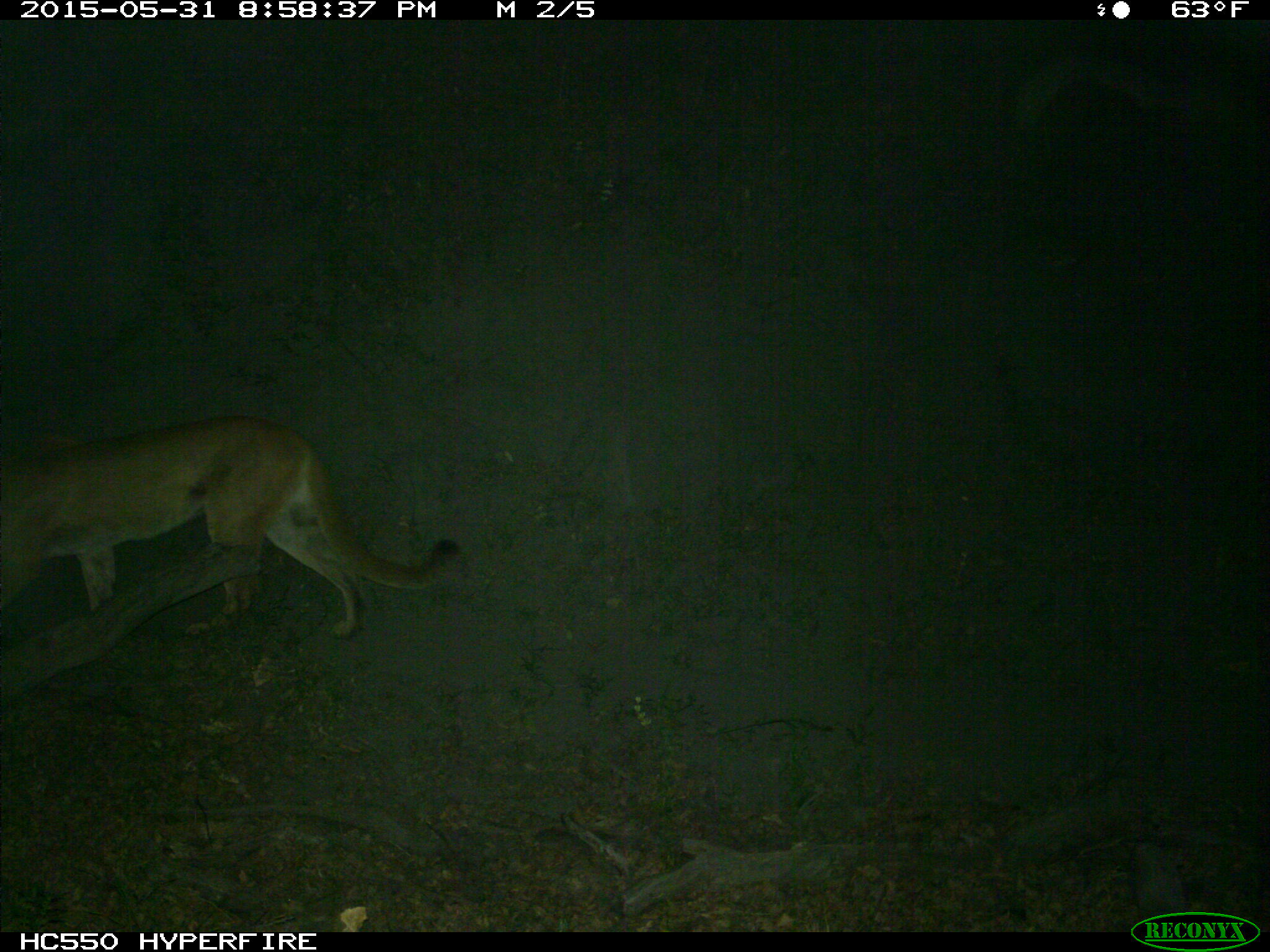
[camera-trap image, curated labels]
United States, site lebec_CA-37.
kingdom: Animalia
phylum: Chordata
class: Mammalia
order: Carnivora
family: Felidae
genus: Puma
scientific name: Puma concolor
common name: mountain lion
Puma concolor (mountain lion).